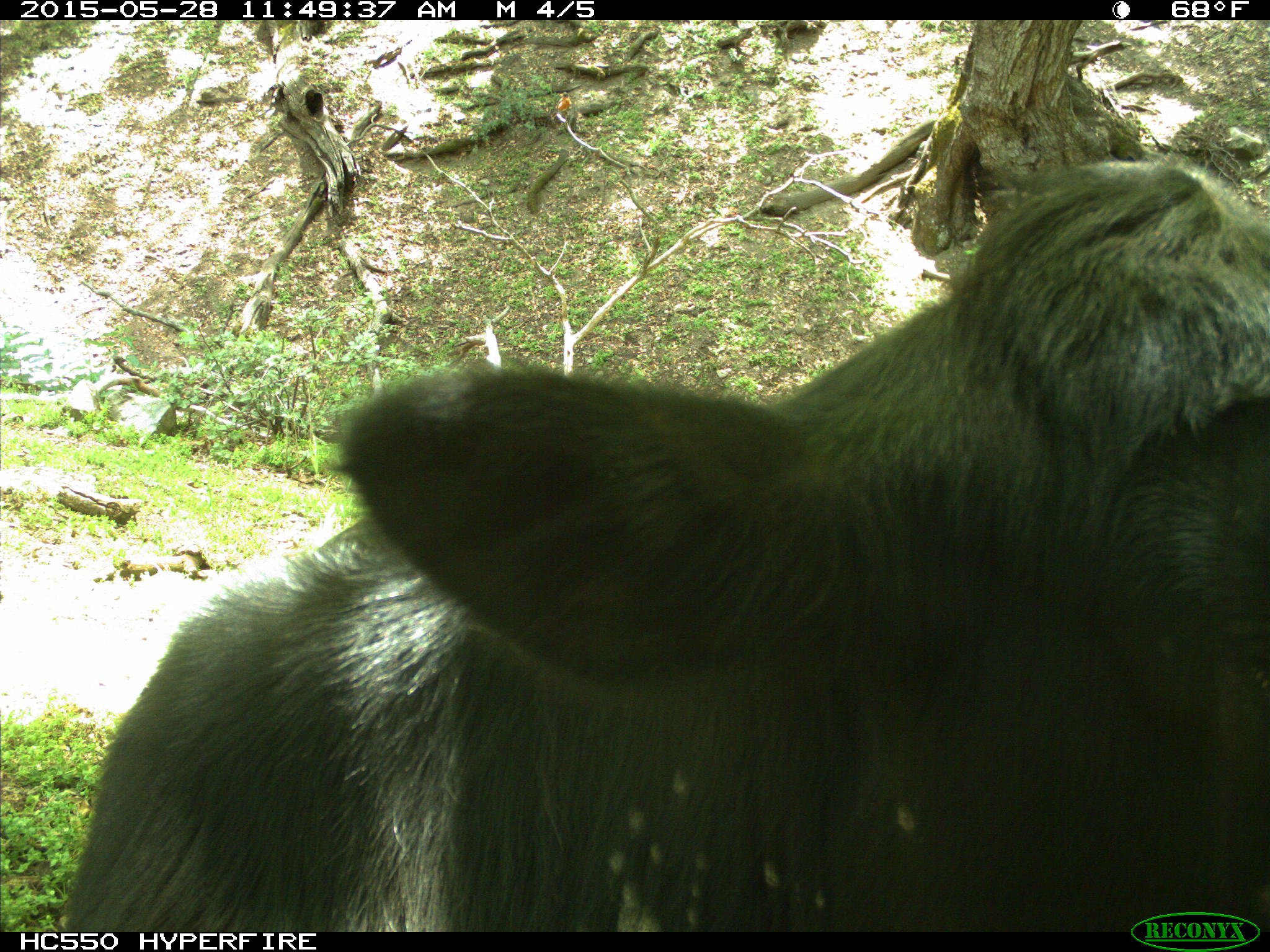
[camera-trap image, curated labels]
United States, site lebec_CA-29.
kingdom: Animalia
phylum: Chordata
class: Mammalia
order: Artiodactyla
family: Bovidae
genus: Bos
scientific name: Bos taurus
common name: domestic cow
Bos taurus (domestic cow).